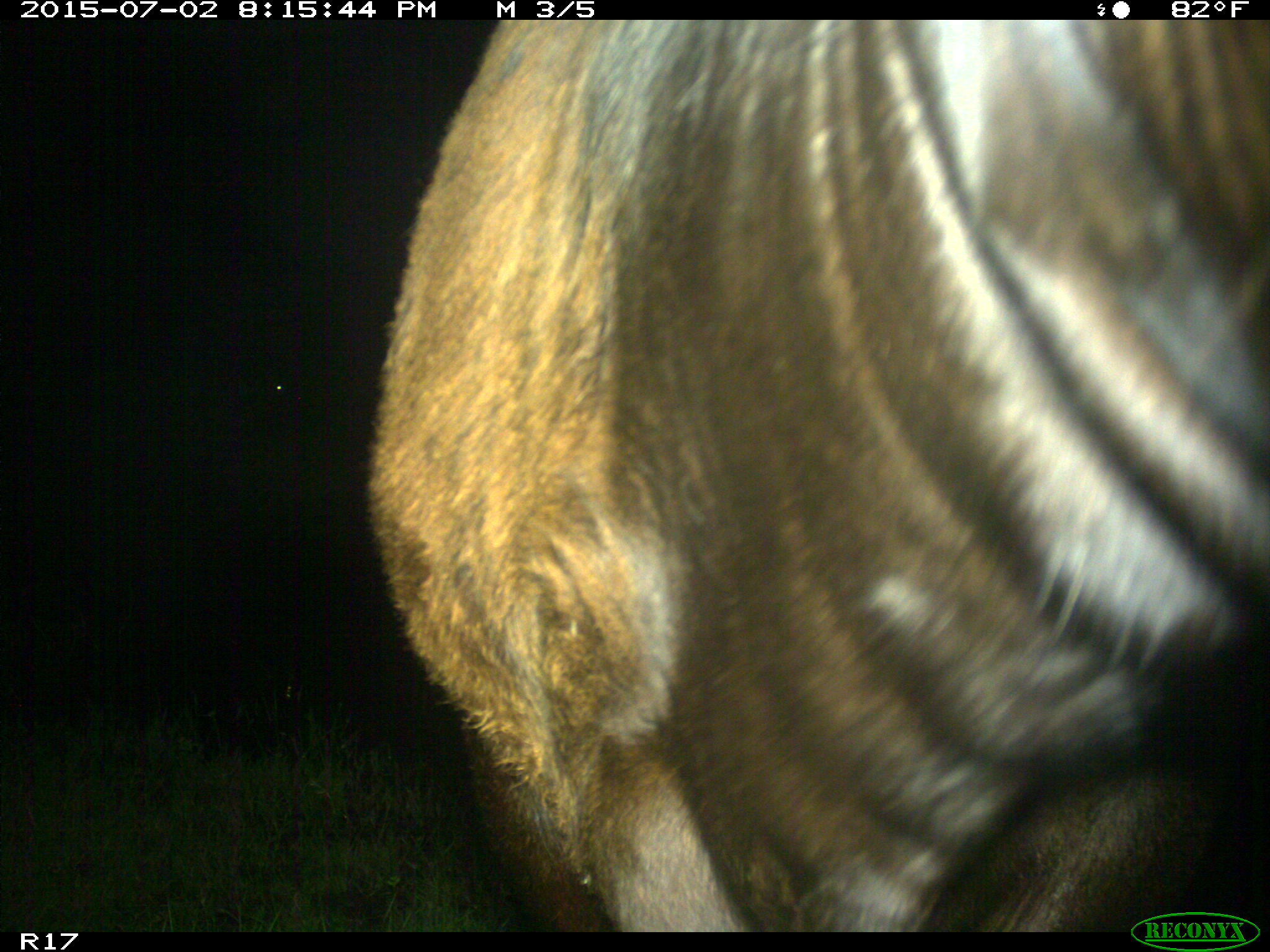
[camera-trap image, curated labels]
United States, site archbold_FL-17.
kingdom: Animalia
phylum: Chordata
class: Mammalia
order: Artiodactyla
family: Bovidae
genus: Bos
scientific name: Bos taurus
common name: domestic cow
Bos taurus (domestic cow).